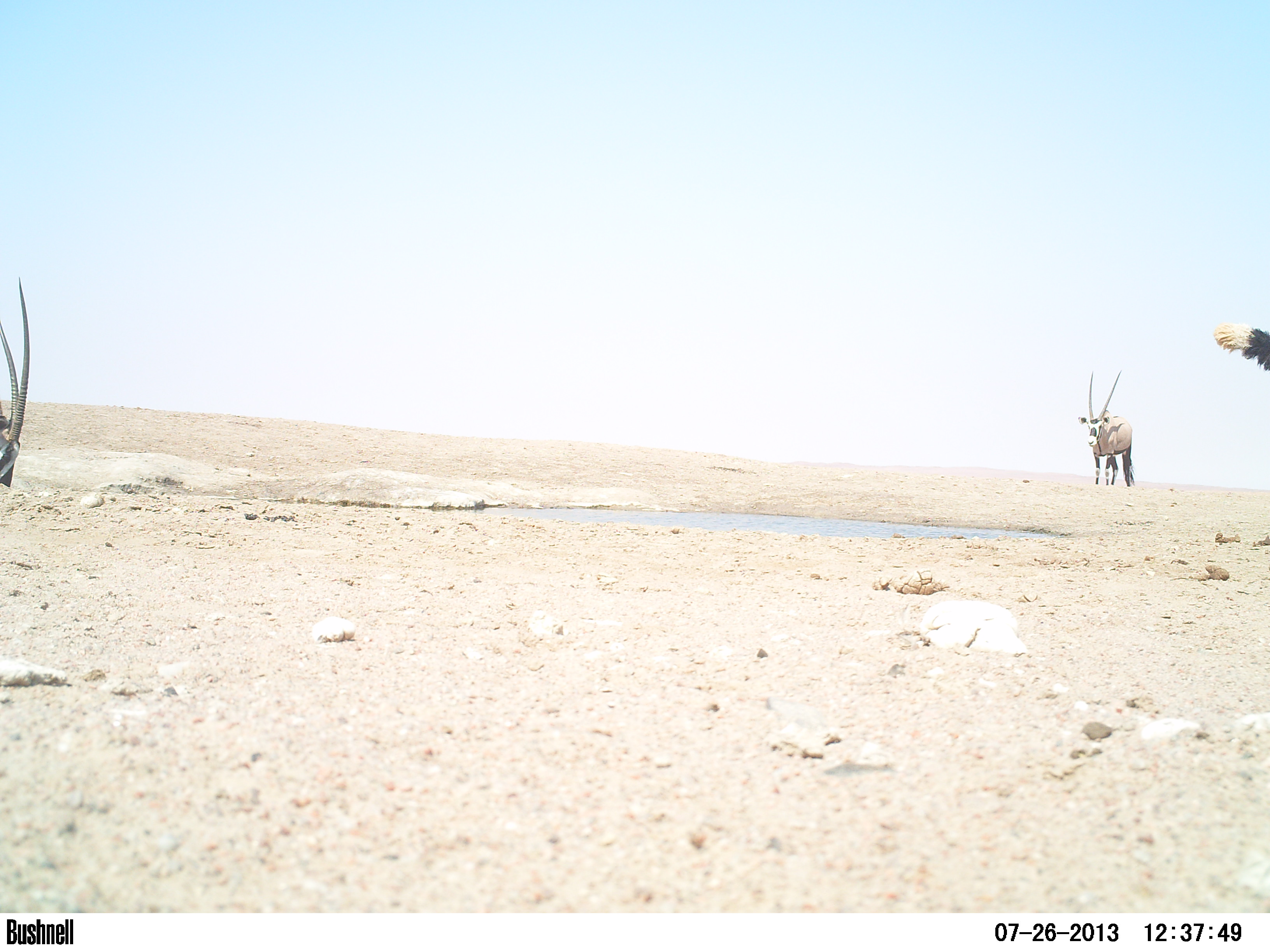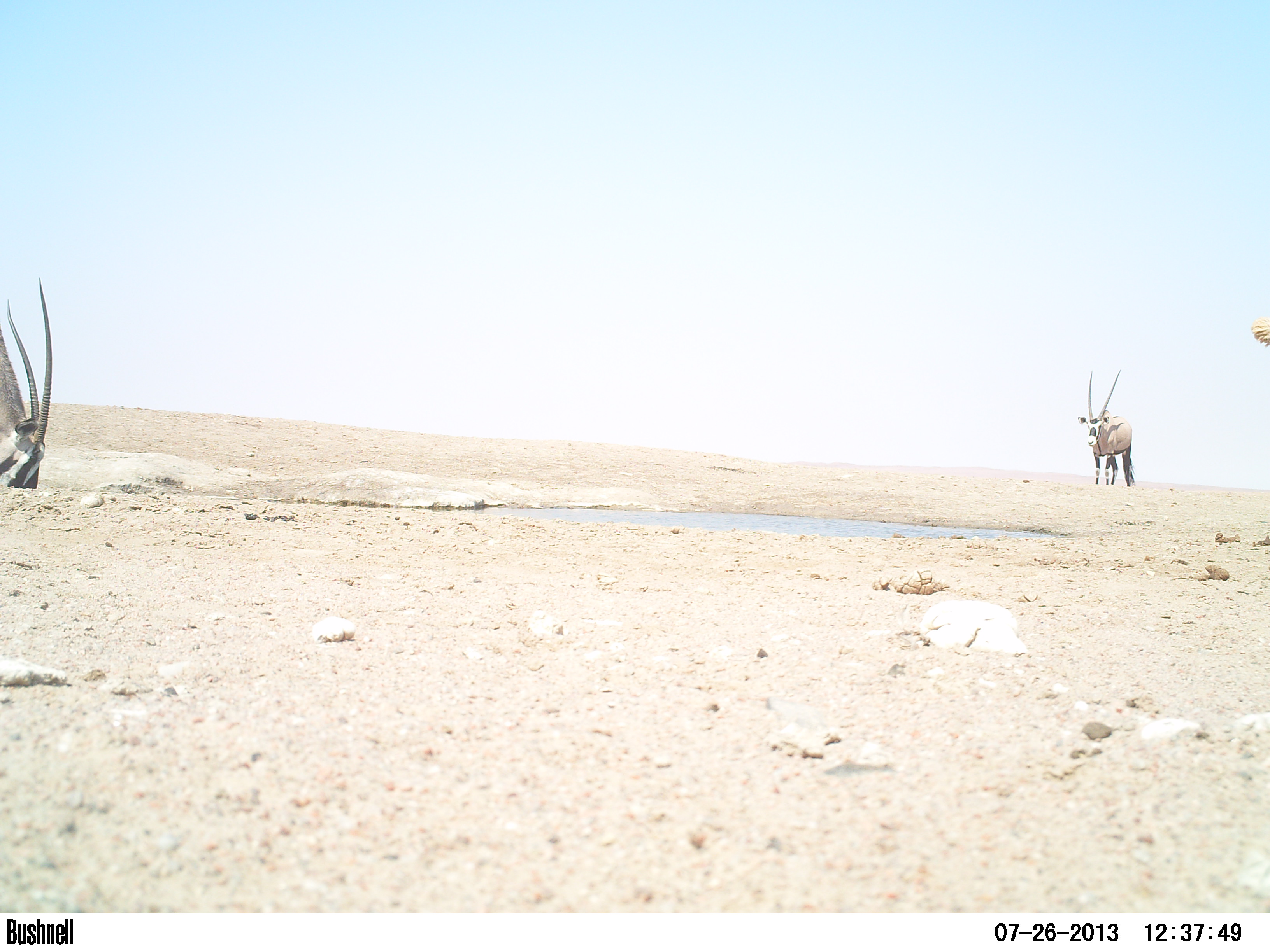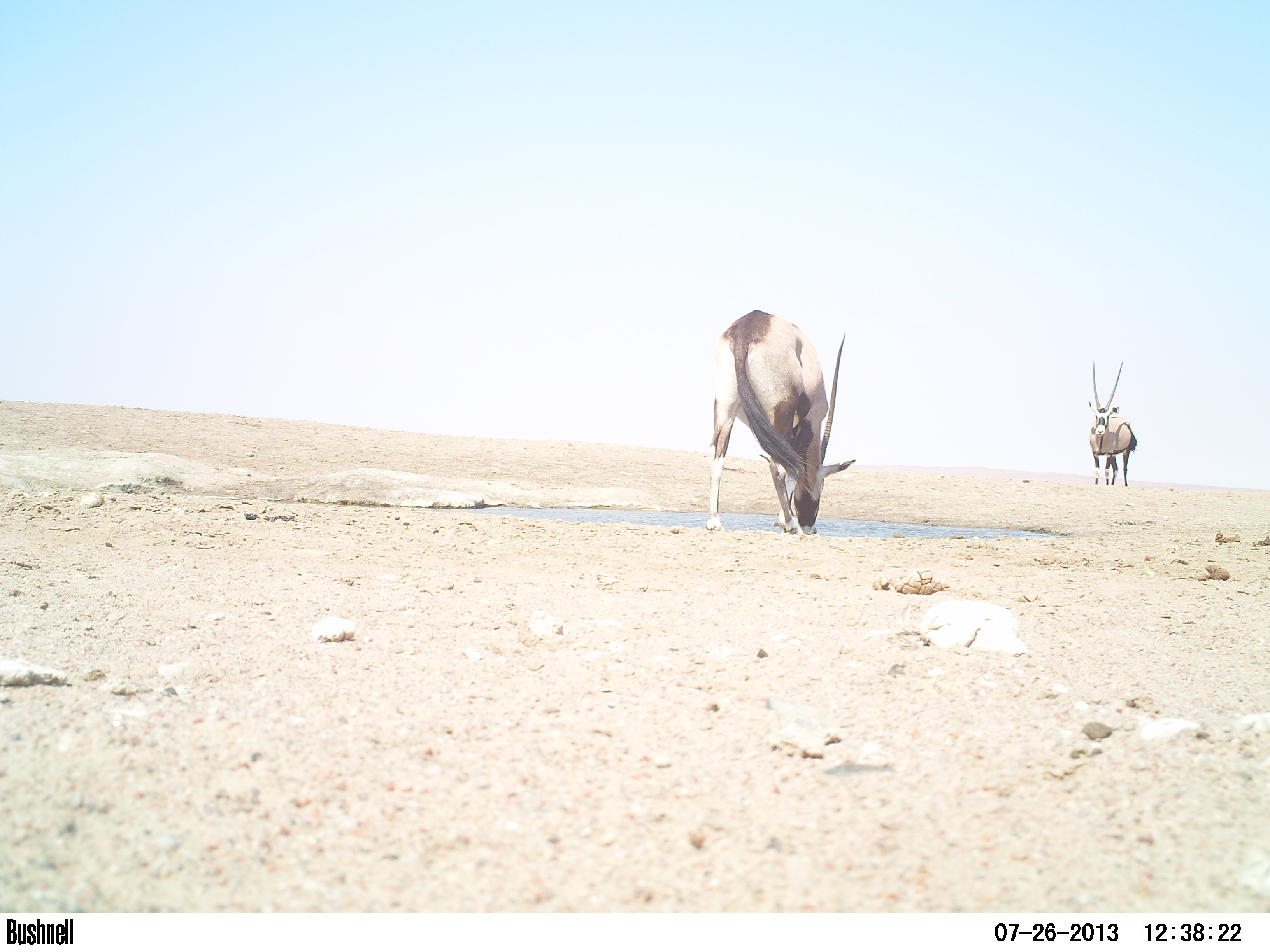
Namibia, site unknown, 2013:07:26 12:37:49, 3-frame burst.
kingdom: Animalia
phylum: Chordata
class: Mammalia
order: Artiodactyla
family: Bovidae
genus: Oryx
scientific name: Oryx gazella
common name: gemsbok